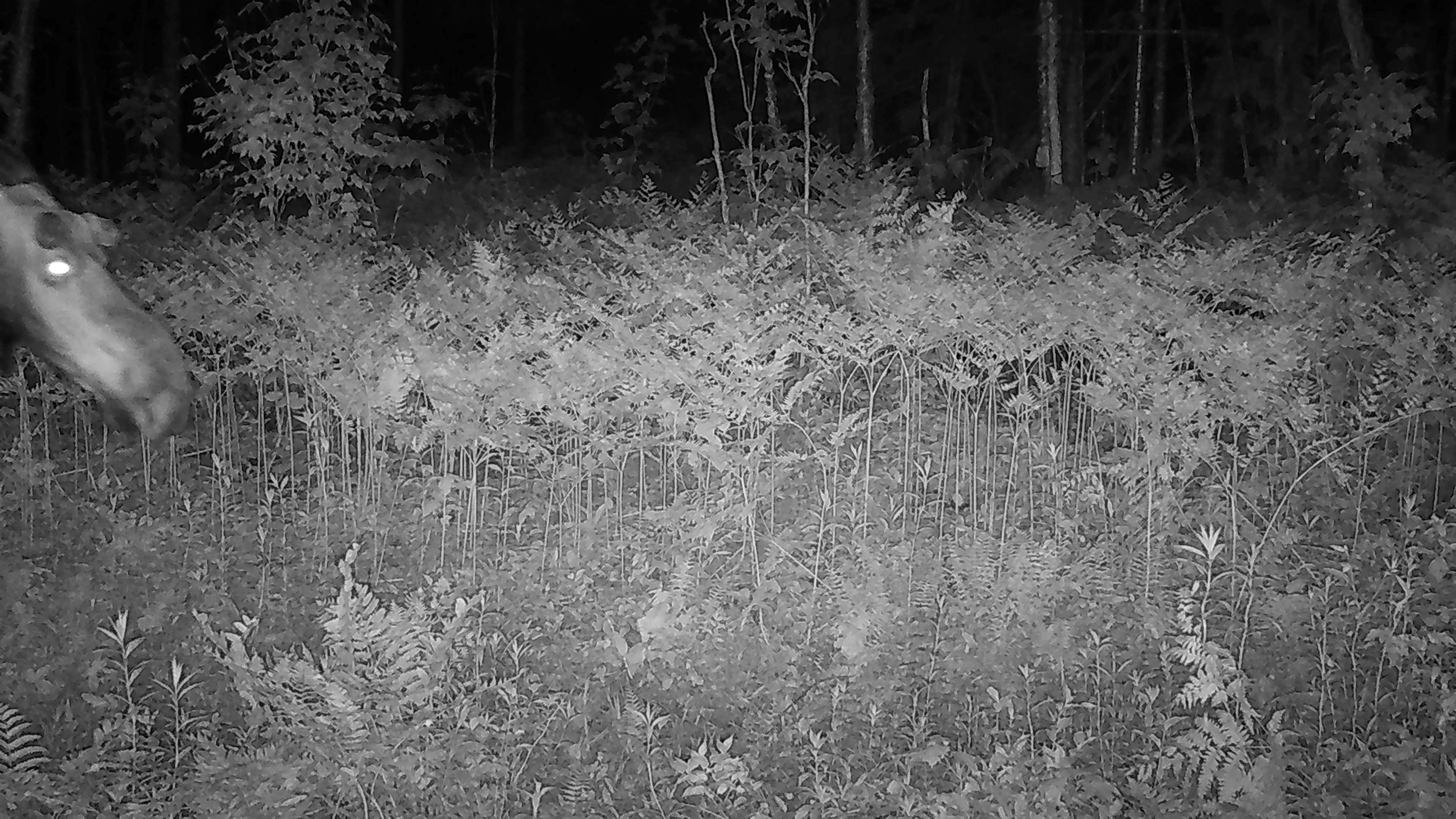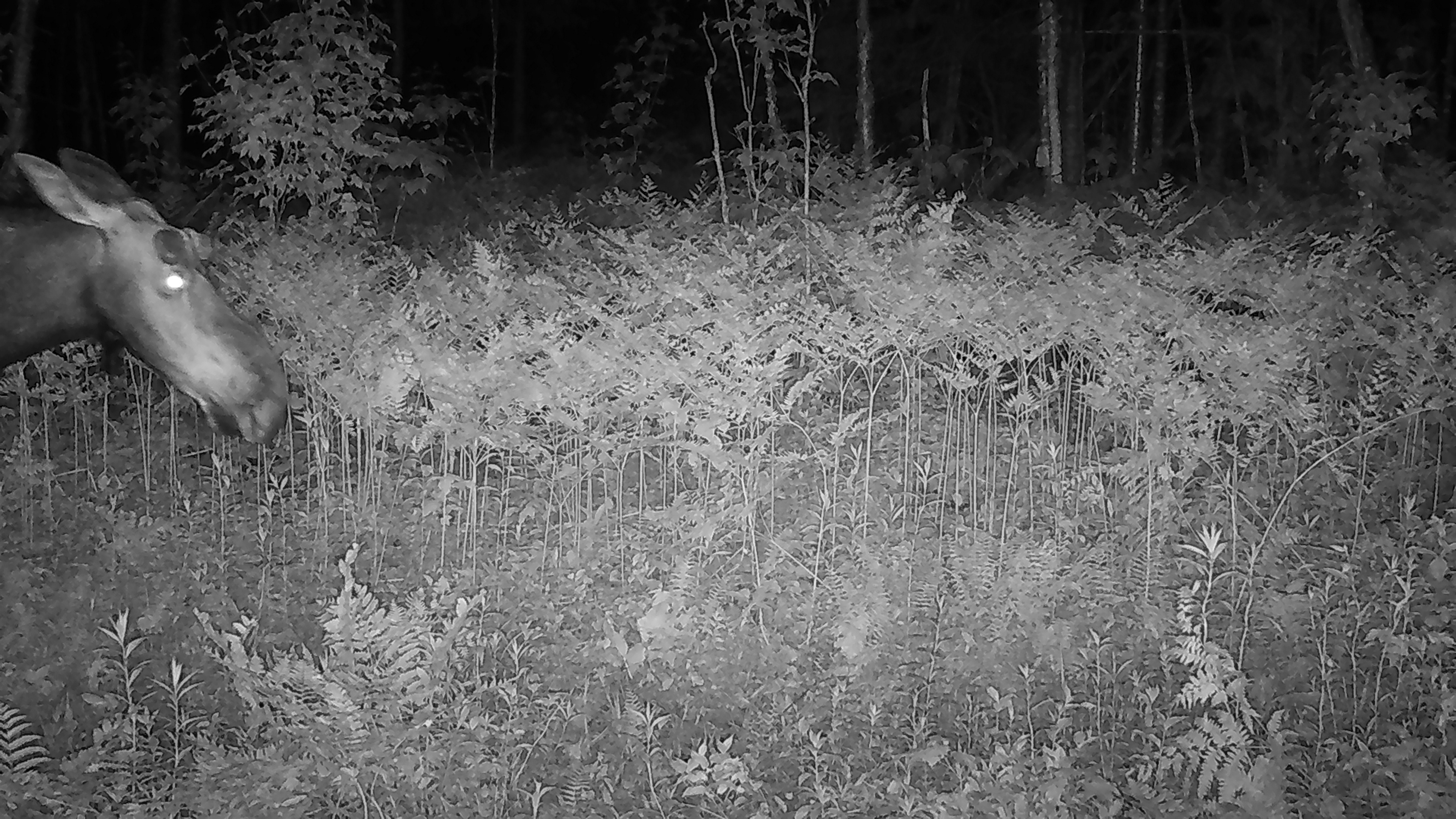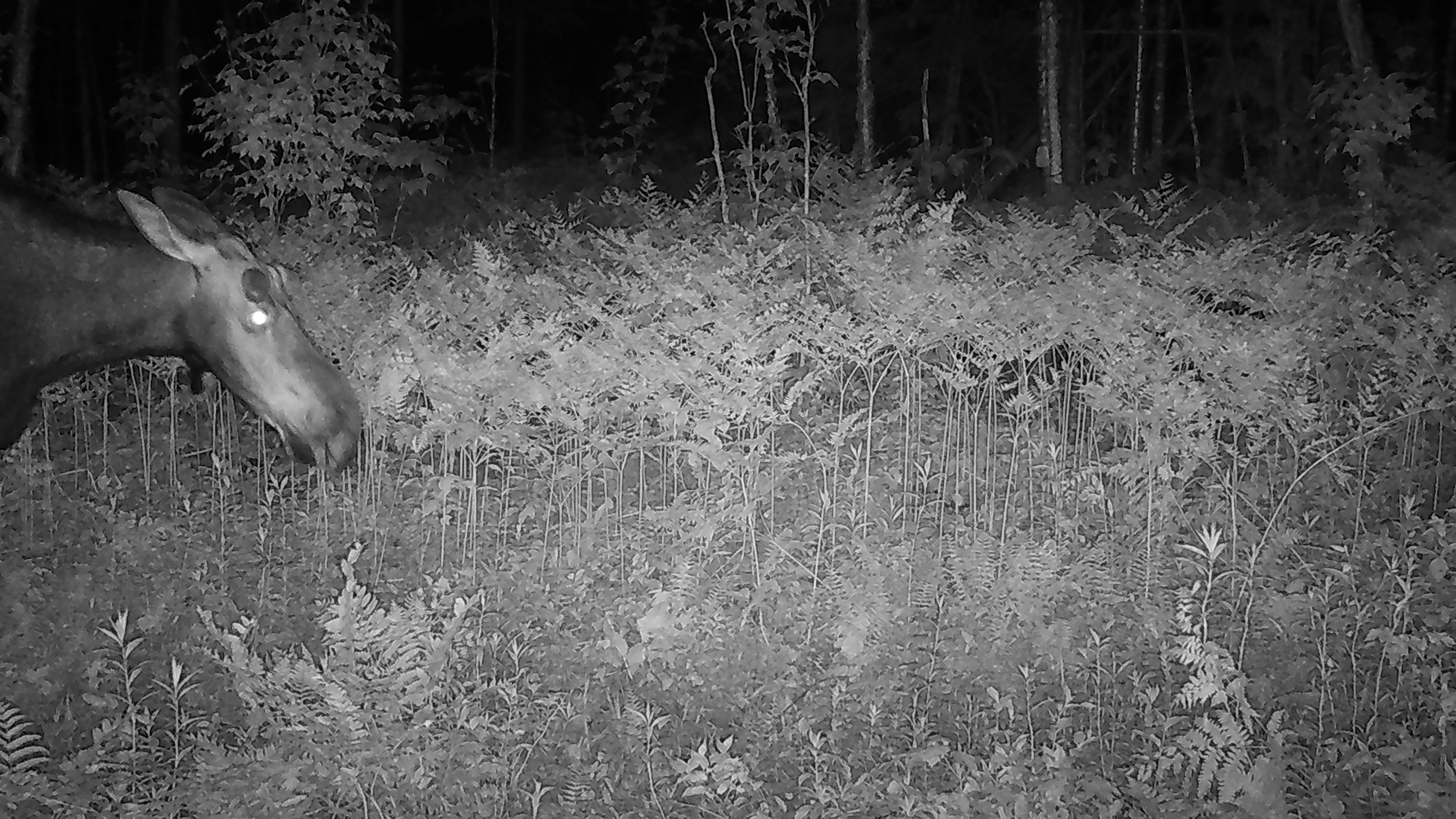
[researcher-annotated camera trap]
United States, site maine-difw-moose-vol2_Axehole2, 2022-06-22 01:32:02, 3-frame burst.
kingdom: Animalia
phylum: Chordata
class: Mammalia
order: Artiodactyla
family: Cervidae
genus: Alces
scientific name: Alces alces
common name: moose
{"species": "moose (Alces alces)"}